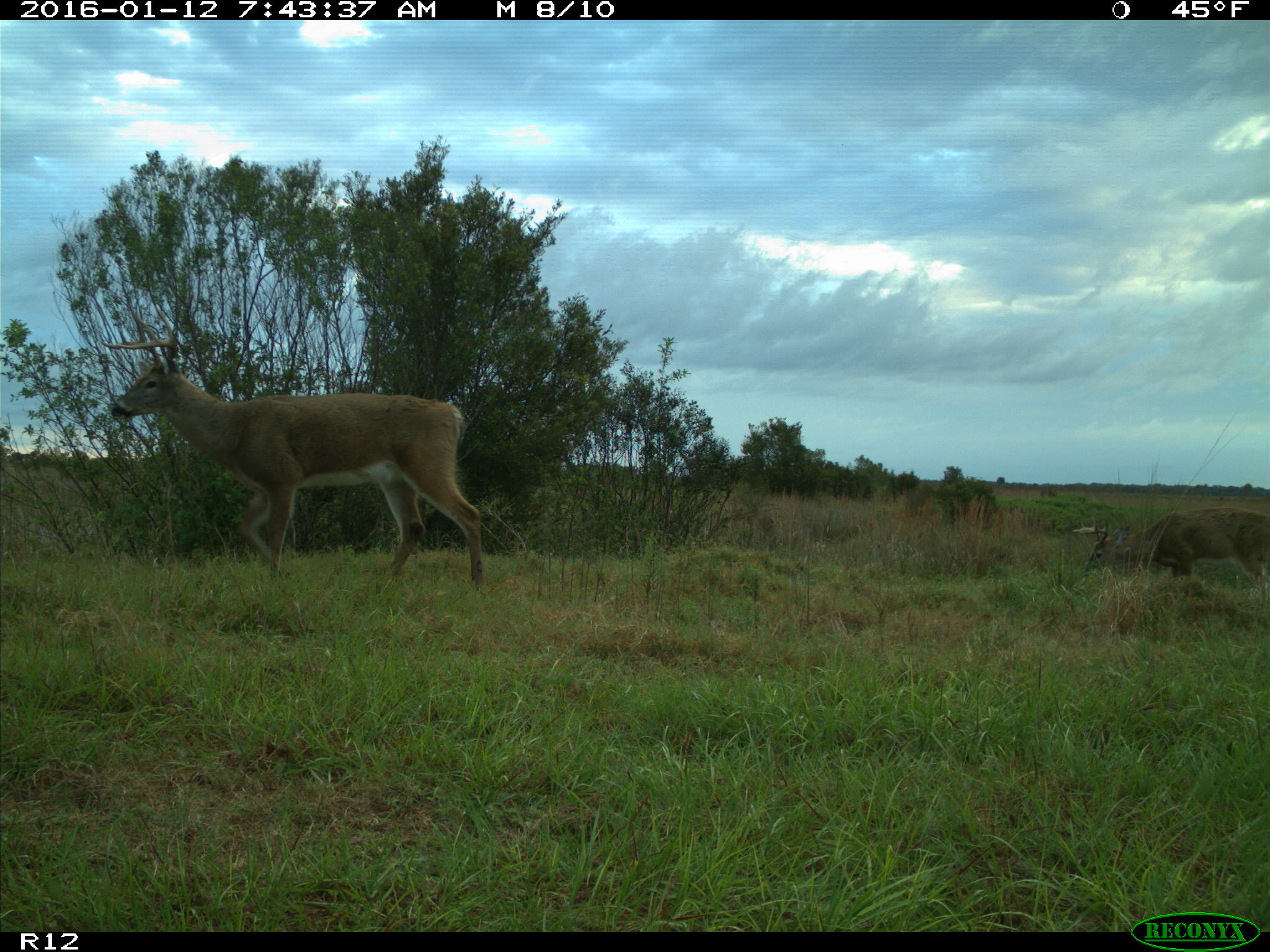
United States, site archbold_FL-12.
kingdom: Animalia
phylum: Chordata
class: Mammalia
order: Artiodactyla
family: Cervidae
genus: Odocoileus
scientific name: Odocoileus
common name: deer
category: unidentified deer